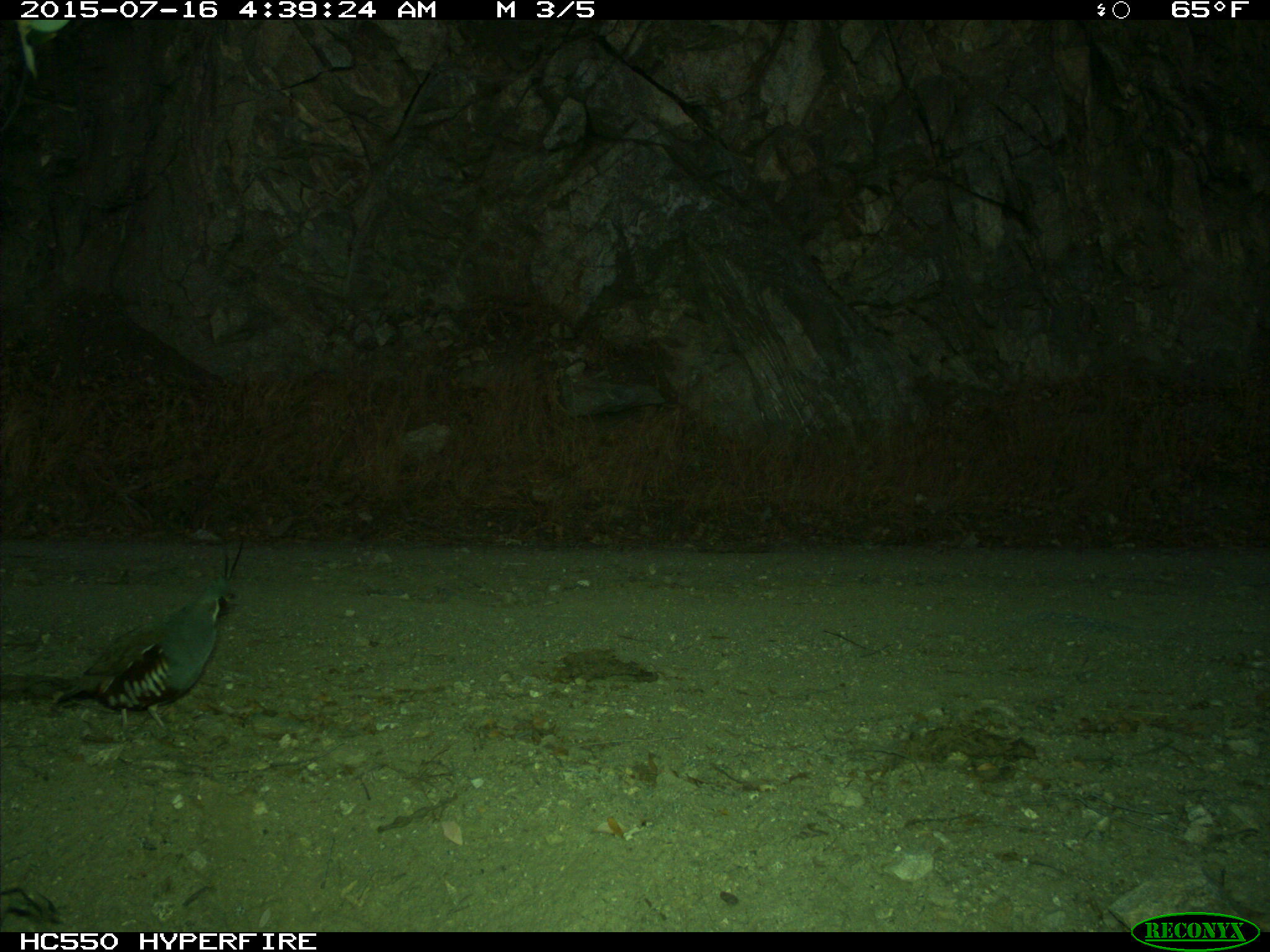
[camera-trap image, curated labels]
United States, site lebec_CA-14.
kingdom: Animalia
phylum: Chordata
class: Aves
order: Galliformes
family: Odontophoridae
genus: Callipepla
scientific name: Callipepla californica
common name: california quail